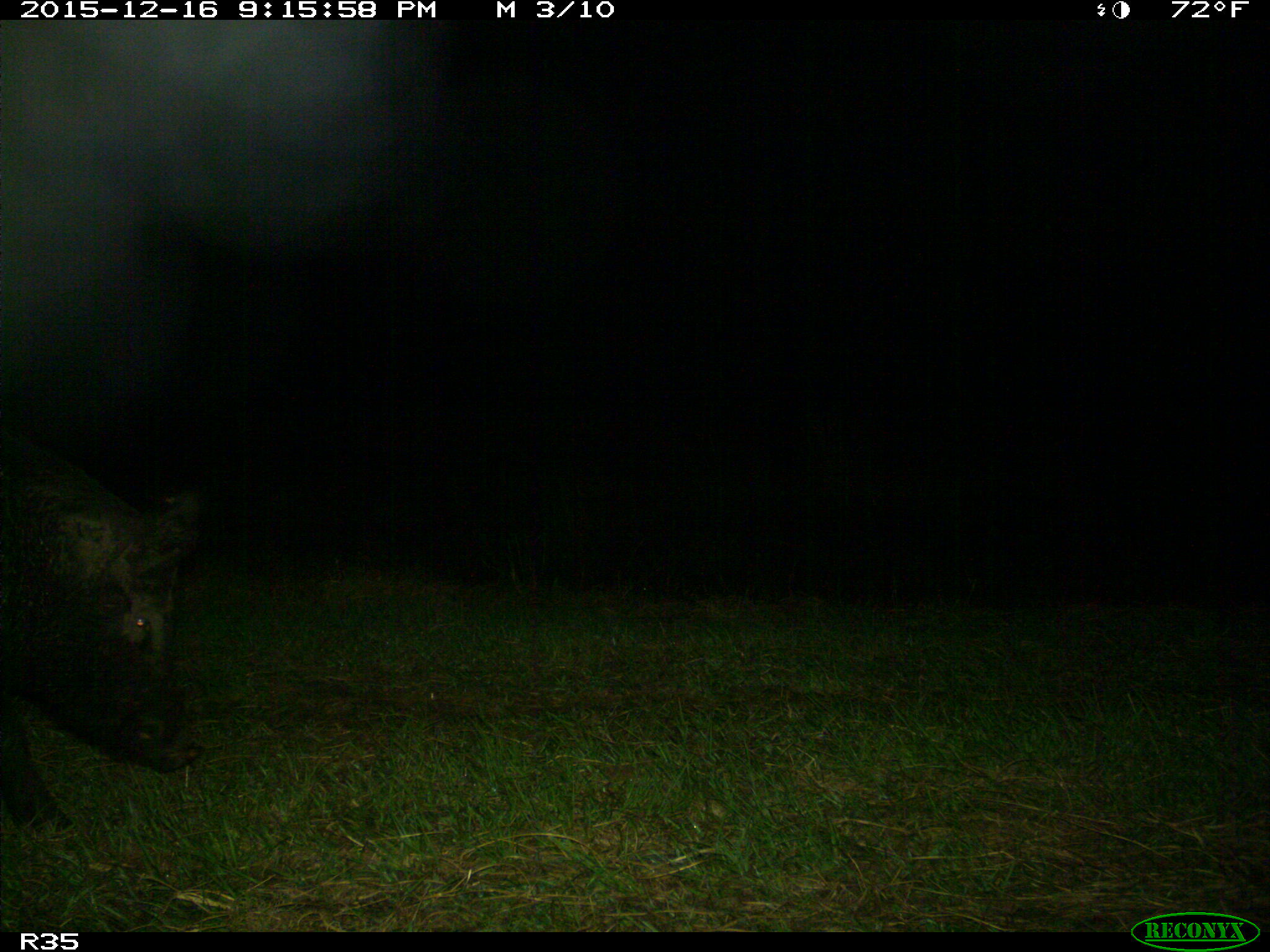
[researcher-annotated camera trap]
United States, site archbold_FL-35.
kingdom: Animalia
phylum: Chordata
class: Mammalia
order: Artiodactyla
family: Suidae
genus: Sus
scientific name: Sus scrofa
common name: wild boar